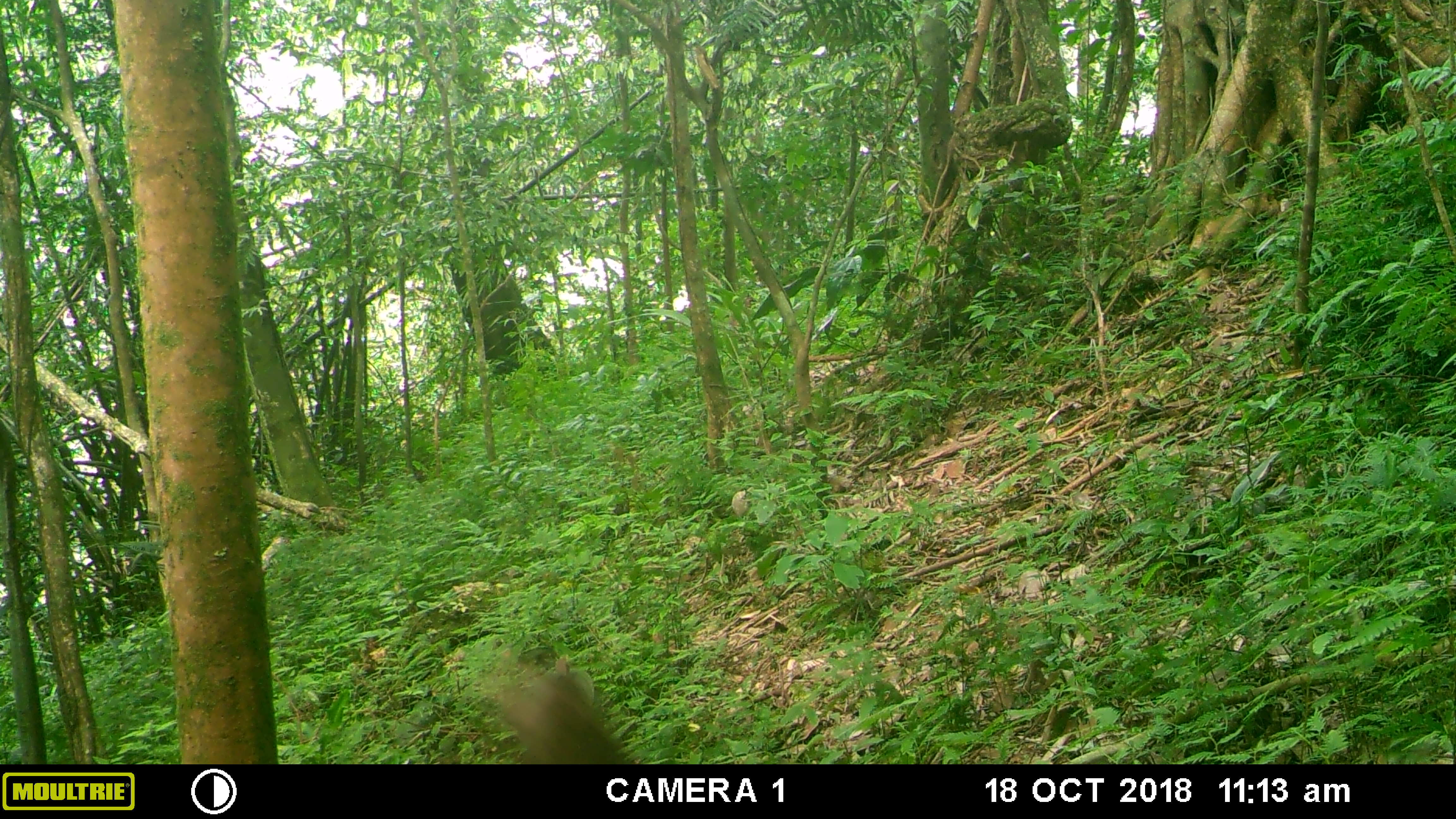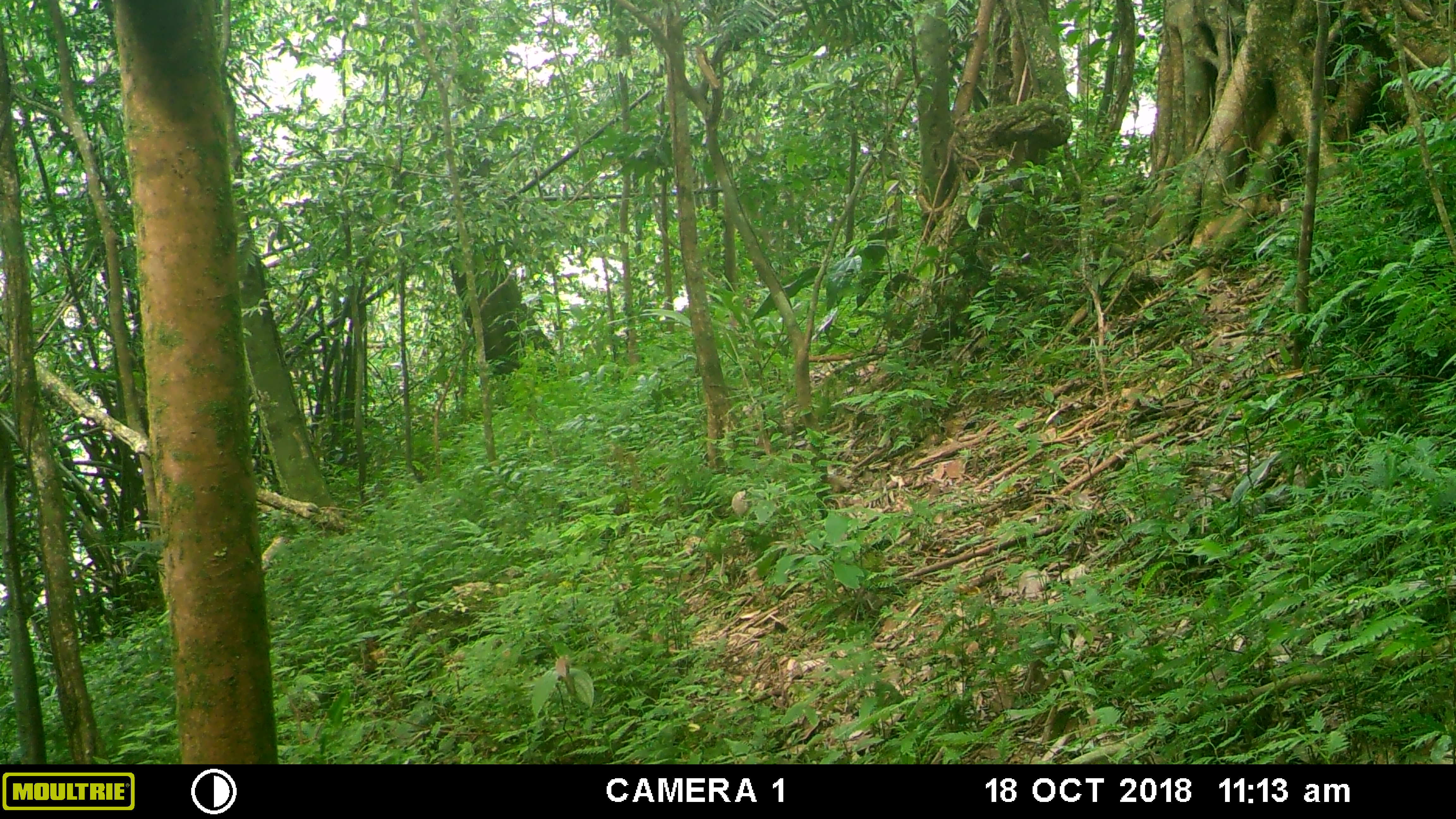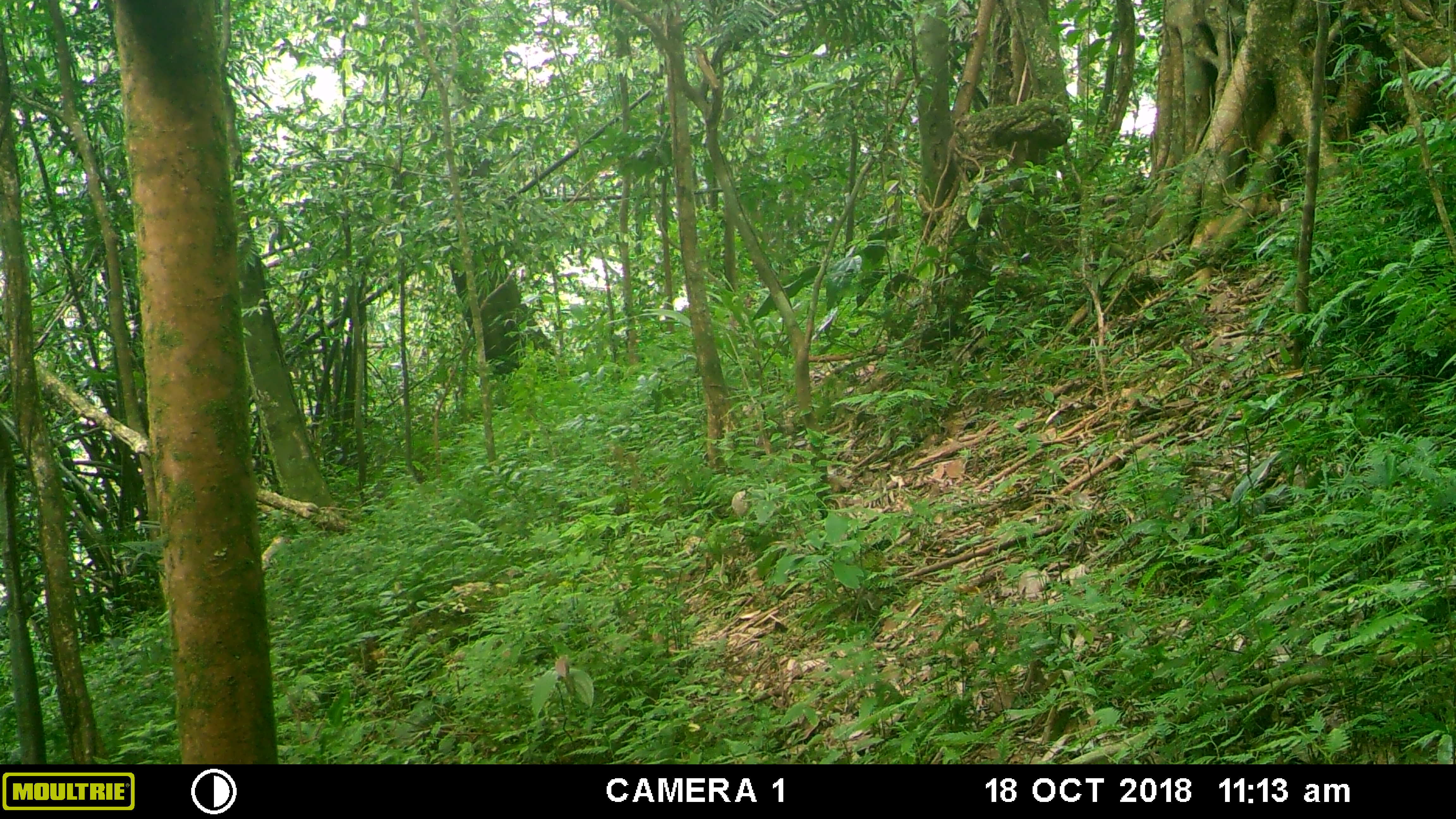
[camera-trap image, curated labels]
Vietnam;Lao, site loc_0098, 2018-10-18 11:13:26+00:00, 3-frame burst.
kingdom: Animalia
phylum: Chordata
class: Mammalia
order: Primates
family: Cercopithecidae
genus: Macaca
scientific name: Macaca nemestrina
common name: pig-tailed macaque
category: pig tailed macaque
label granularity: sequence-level